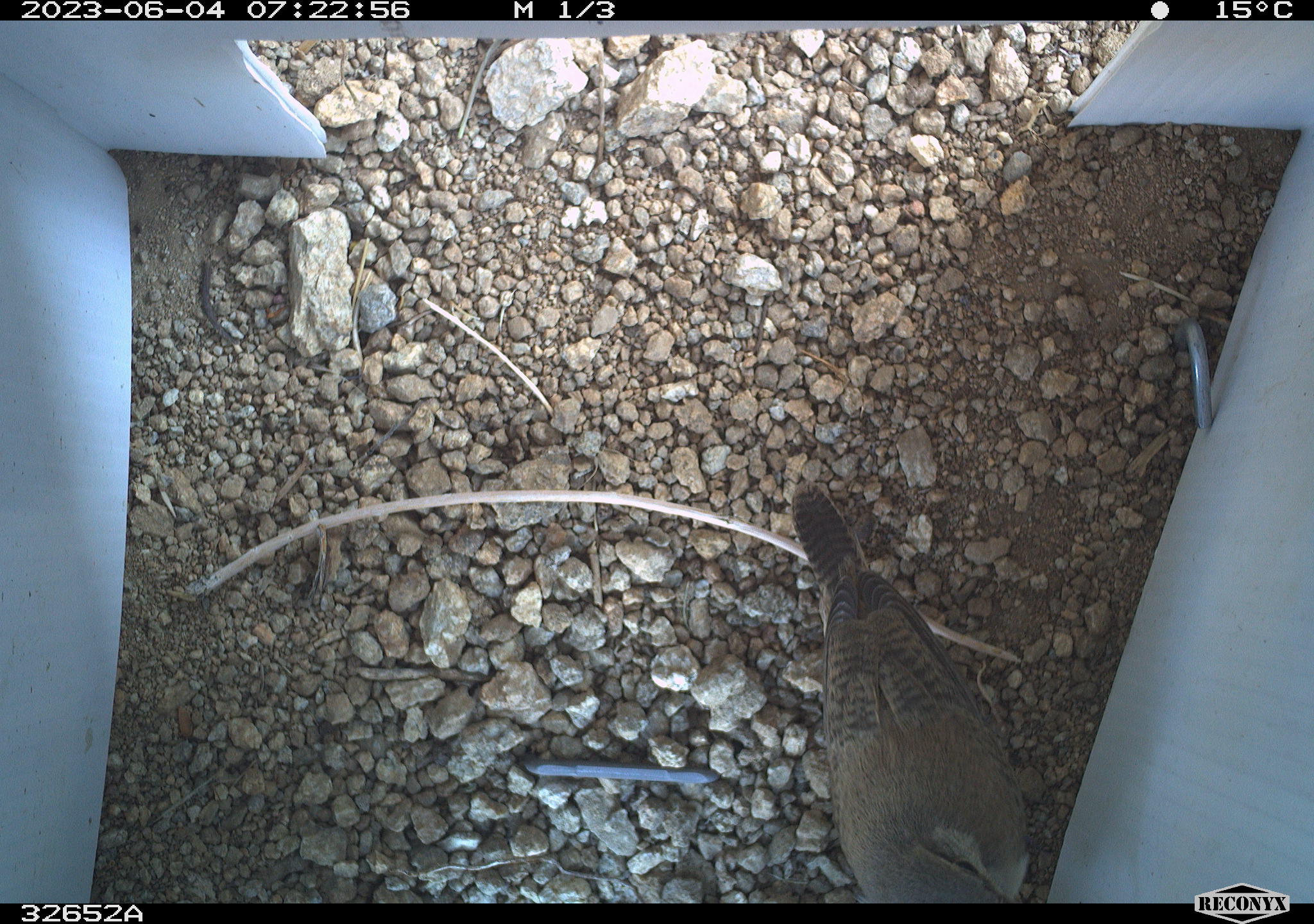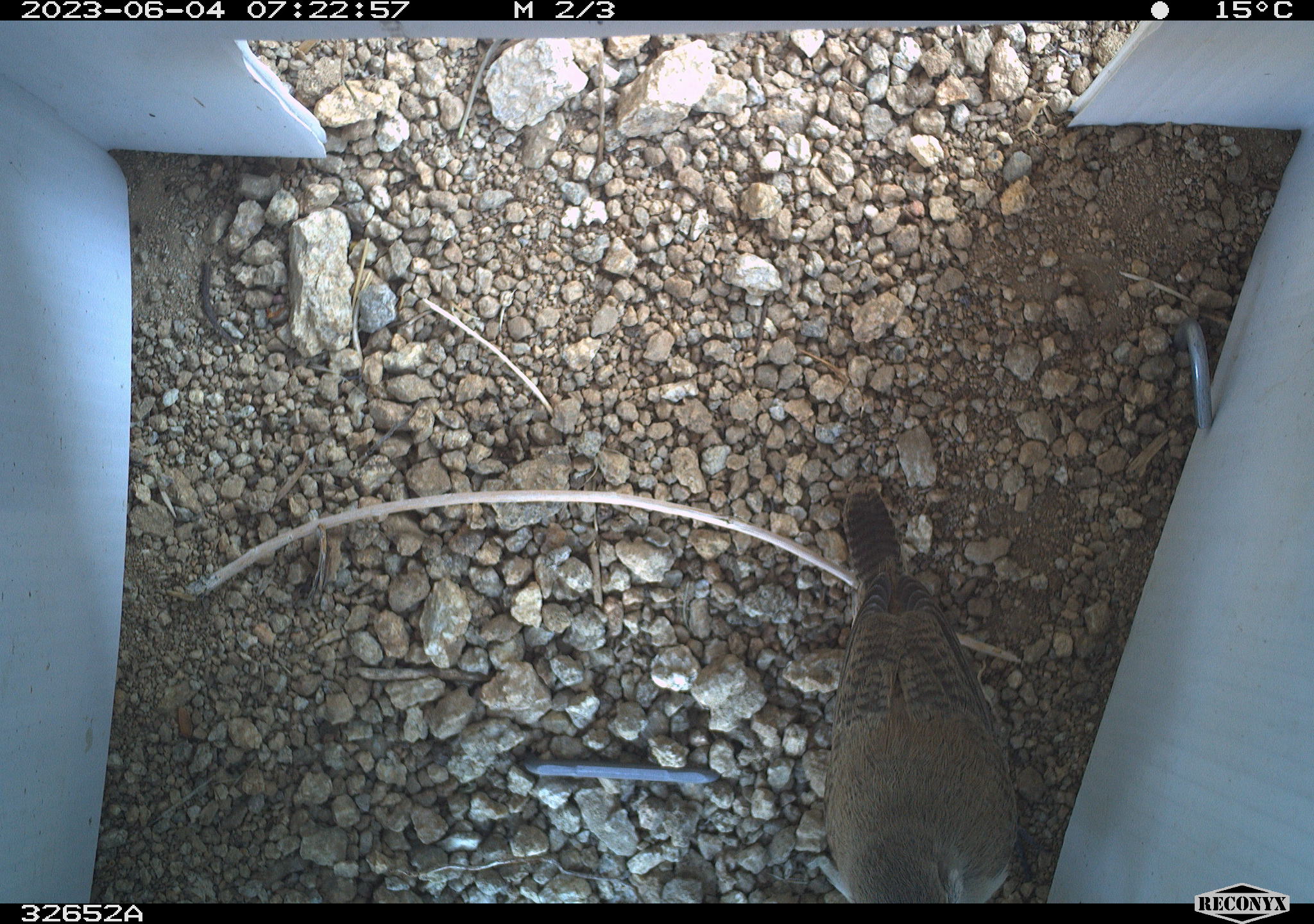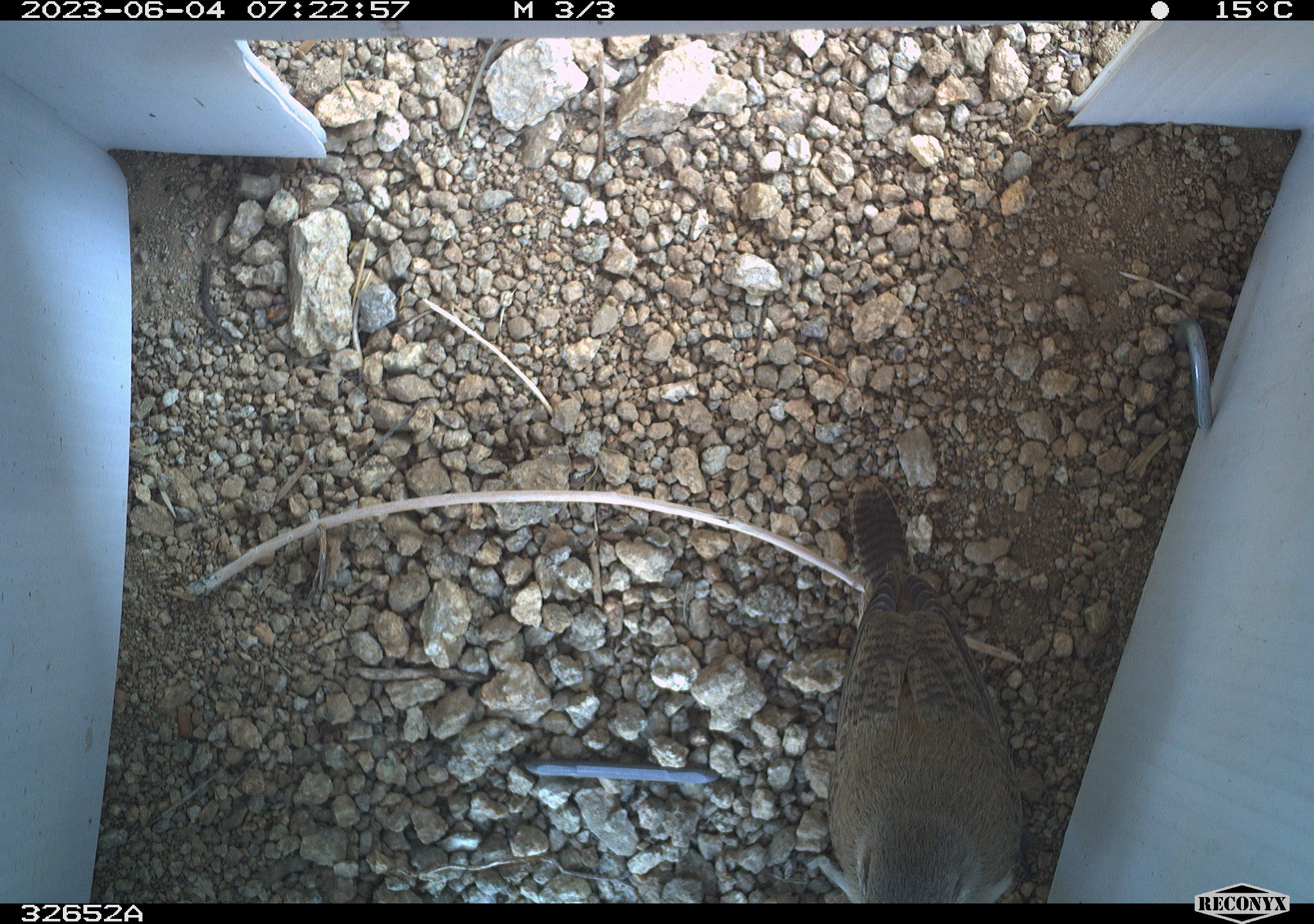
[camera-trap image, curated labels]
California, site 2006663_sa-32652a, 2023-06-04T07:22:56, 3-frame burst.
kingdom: Animalia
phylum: Chordata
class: Aves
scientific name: Aves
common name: bird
Bird (Aves).